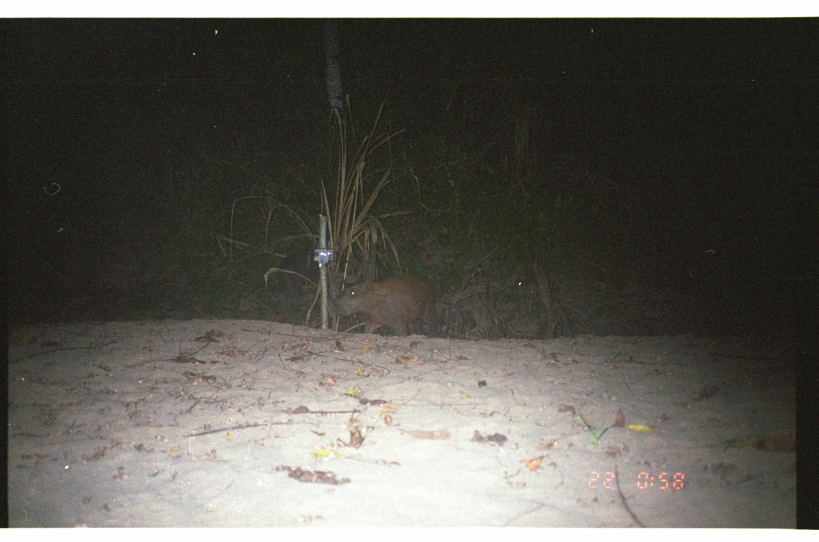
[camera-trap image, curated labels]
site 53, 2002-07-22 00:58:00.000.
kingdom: Animalia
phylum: Chordata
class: Mammalia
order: Rodentia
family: Caviidae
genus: Hydrochoerus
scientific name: Hydrochoerus hydrochaeris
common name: capybara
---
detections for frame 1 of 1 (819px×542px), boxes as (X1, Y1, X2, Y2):
hydrochoerus hydrochaeris: (332, 272, 437, 336)